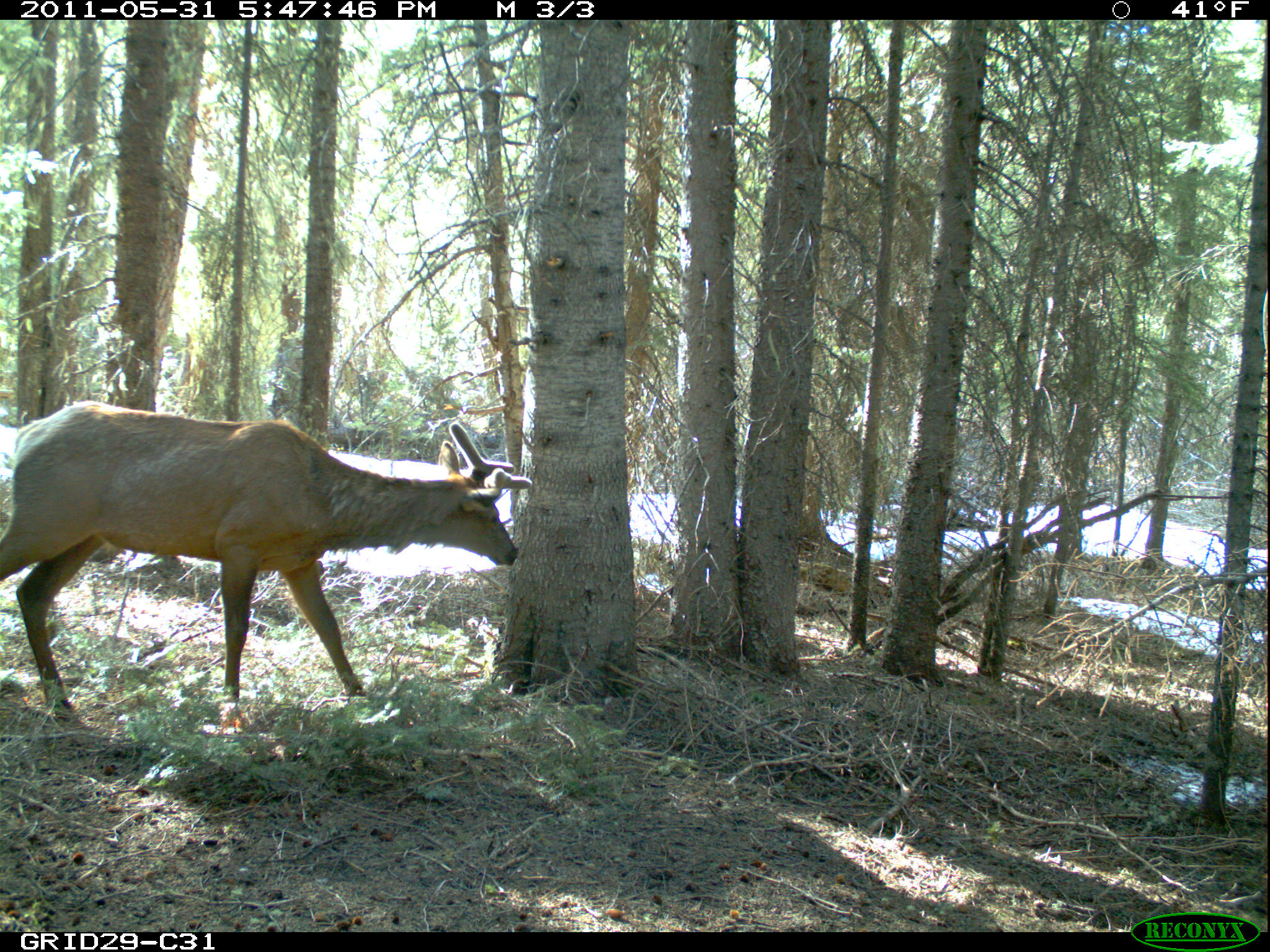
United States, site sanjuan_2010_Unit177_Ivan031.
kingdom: Animalia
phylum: Chordata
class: Mammalia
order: Artiodactyla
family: Cervidae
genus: Cervus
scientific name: Cervus elaphus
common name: red deer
Cervus elaphus (red deer).